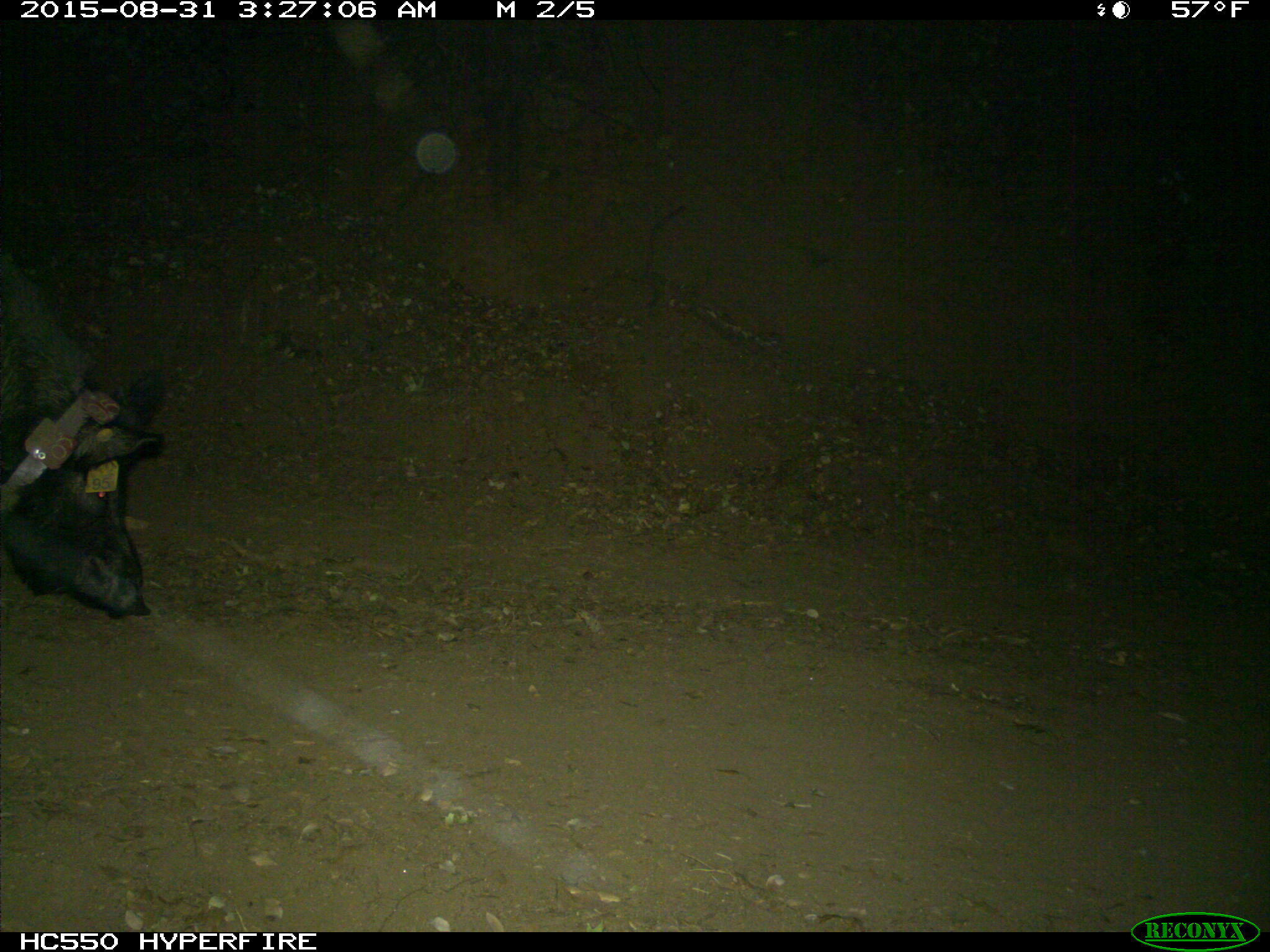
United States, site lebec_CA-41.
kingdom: Animalia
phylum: Chordata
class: Mammalia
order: Artiodactyla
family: Suidae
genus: Sus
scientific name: Sus scrofa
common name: wild boar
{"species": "Sus scrofa (wild boar)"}